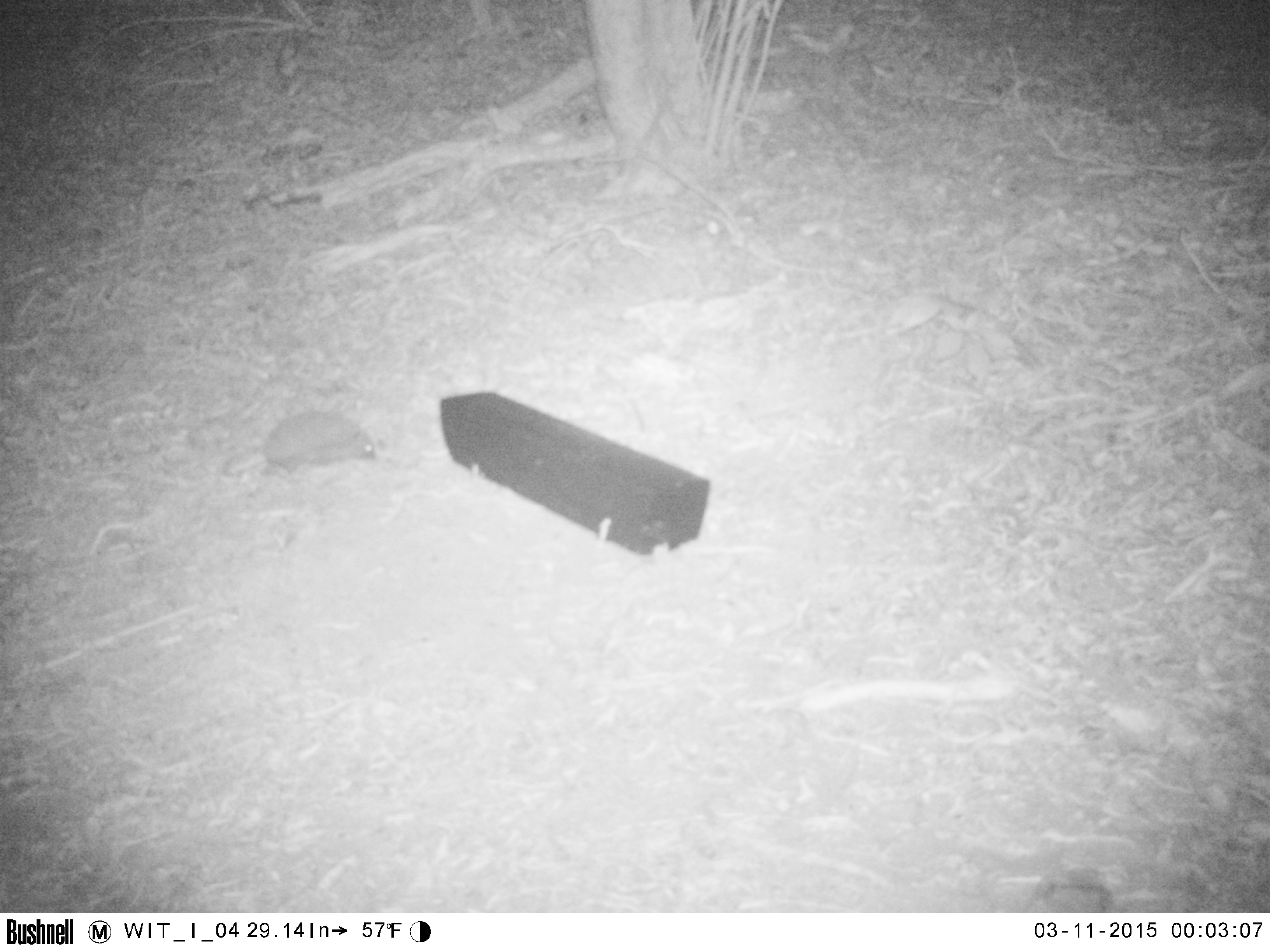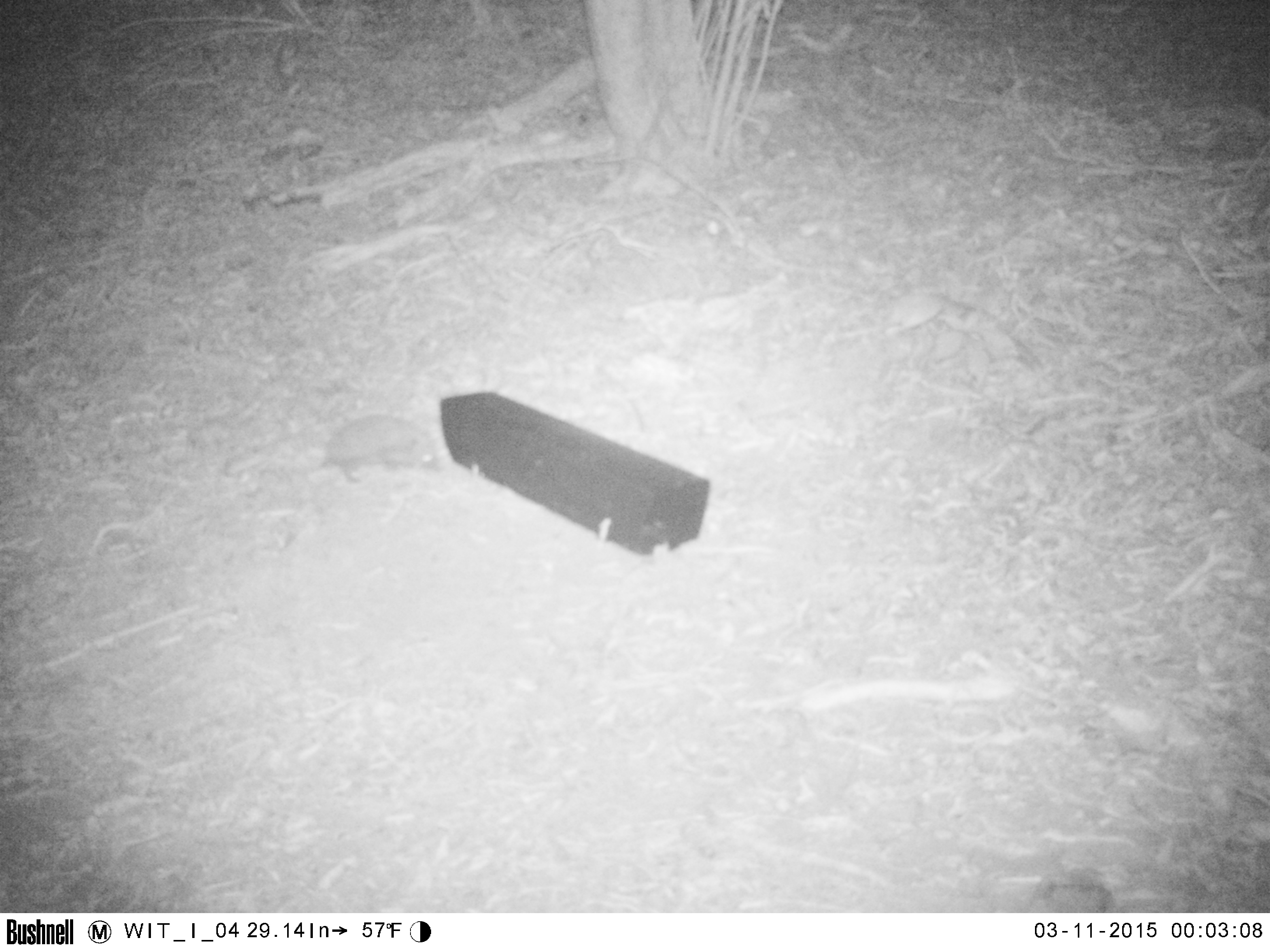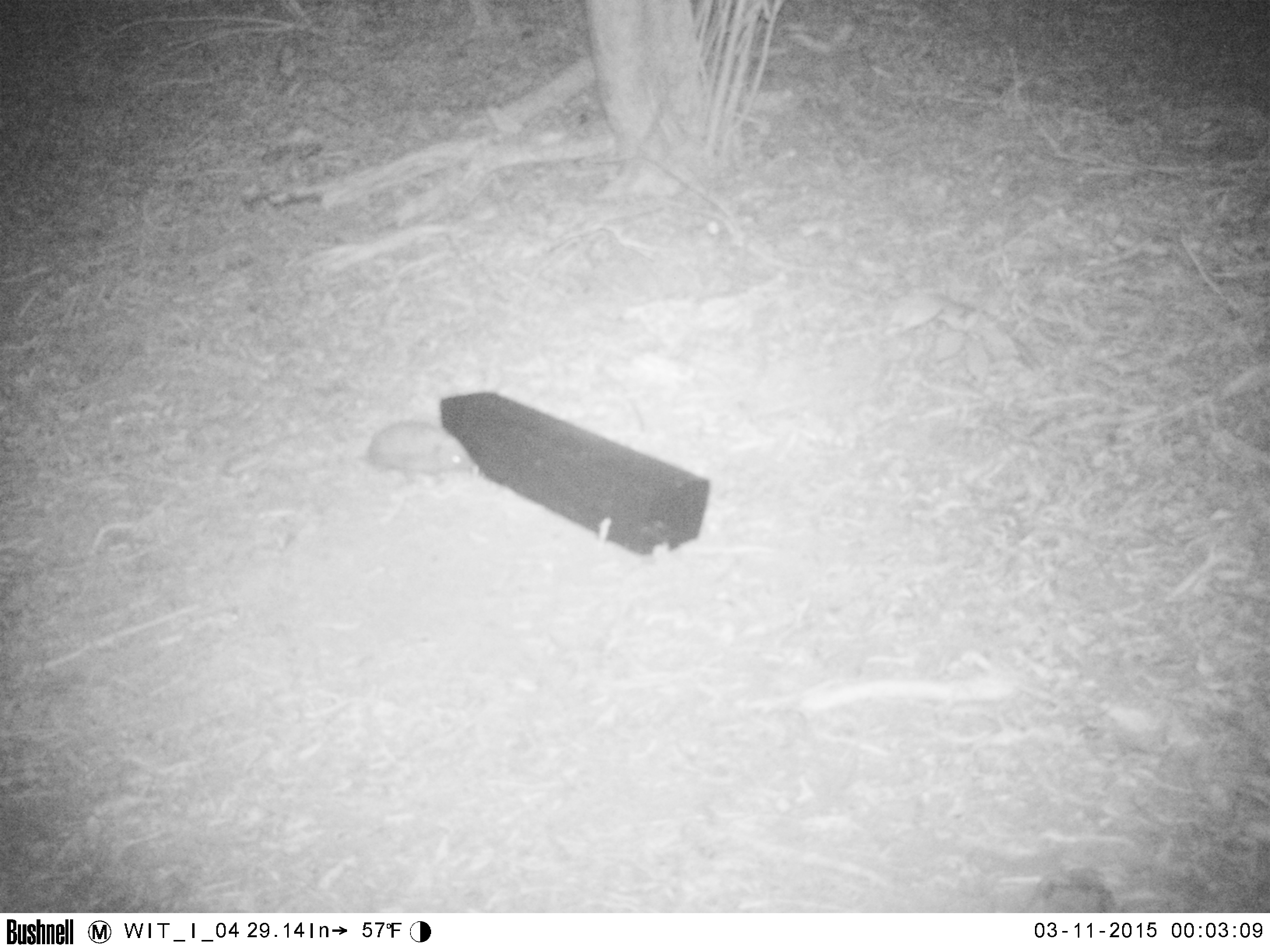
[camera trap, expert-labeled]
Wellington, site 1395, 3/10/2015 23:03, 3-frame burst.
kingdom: Animalia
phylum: Chordata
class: Mammalia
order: Eulipotyphla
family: Erinaceidae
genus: Erinaceus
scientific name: Erinaceus europaeus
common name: hedgehog